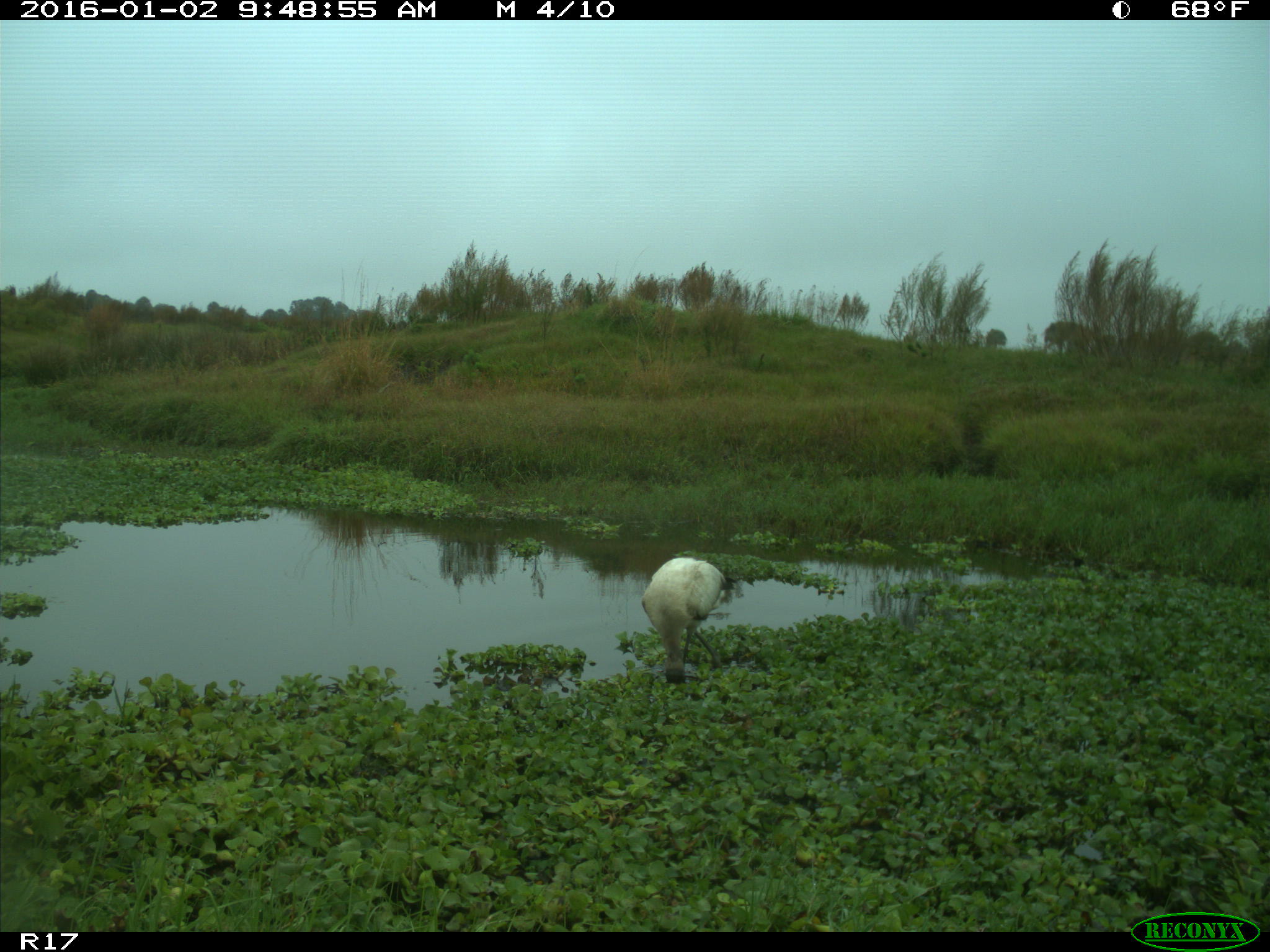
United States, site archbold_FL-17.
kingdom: Animalia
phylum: Chordata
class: Aves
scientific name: Aves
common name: birds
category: unidentified bird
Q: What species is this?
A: Unidentified bird (birds) (Aves).